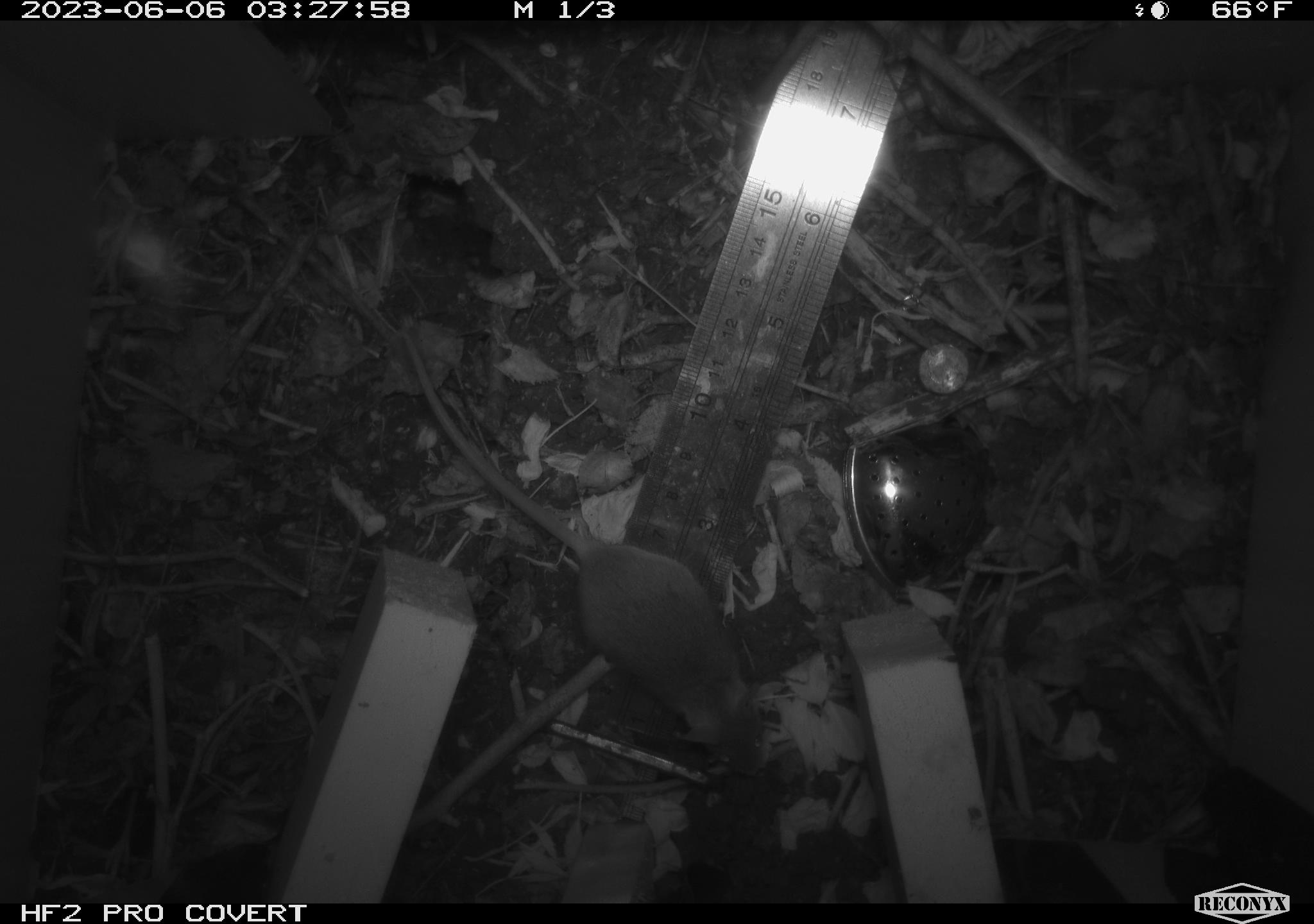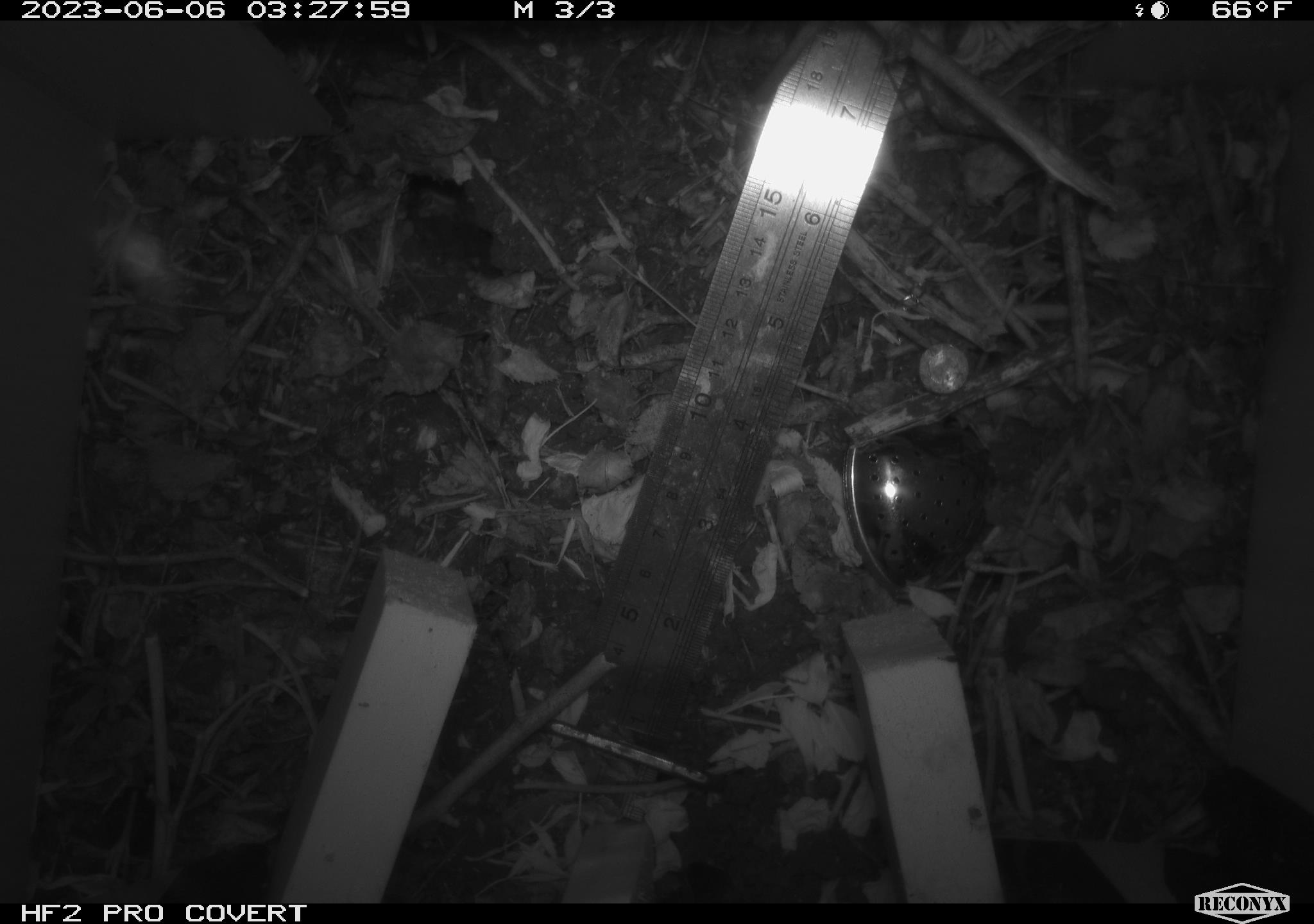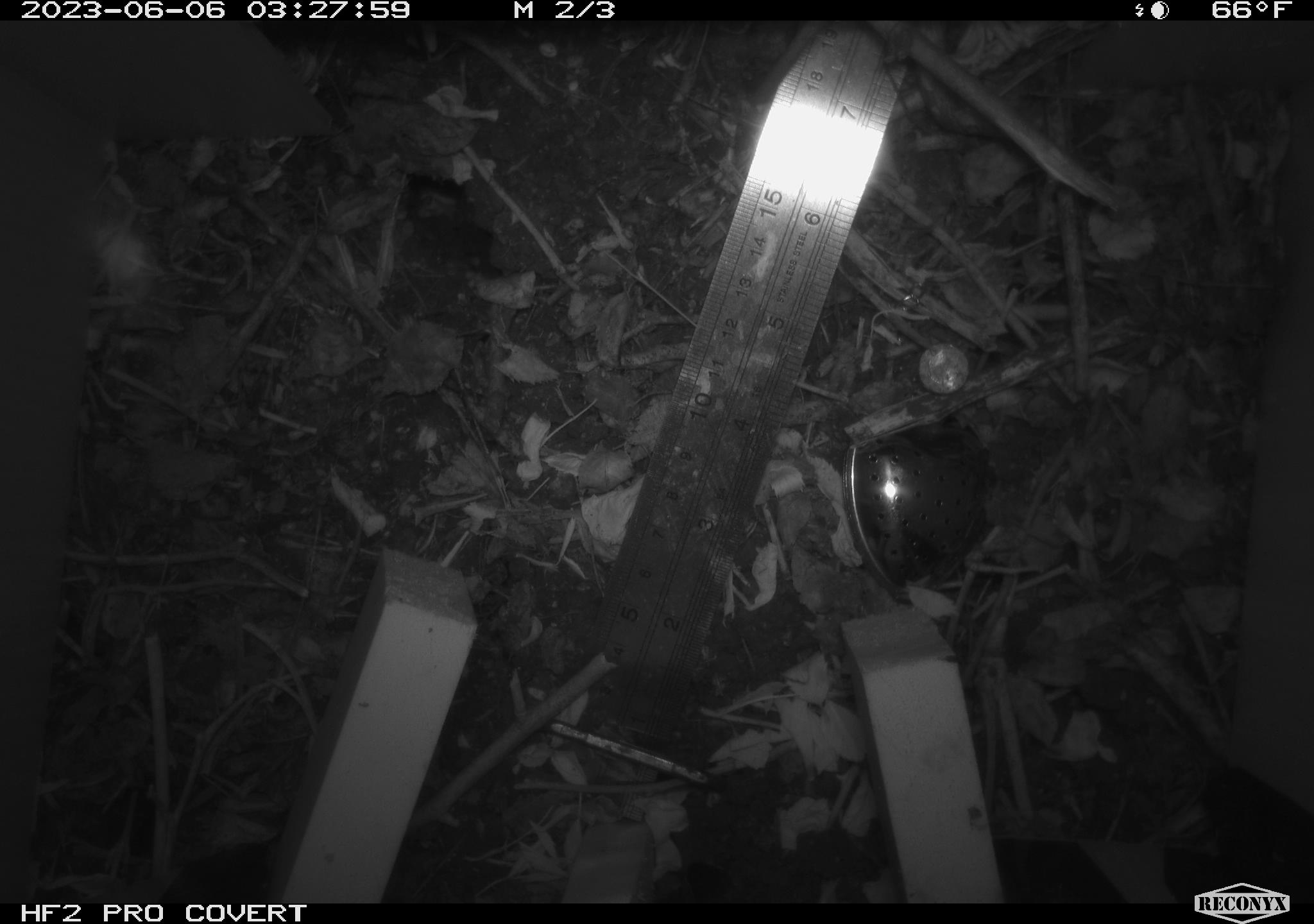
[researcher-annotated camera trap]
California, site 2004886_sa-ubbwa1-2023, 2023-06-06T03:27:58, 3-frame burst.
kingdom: Animalia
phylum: Chordata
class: Mammalia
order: Rodentia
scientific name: Rodentia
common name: rodent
Rodent (Rodentia).